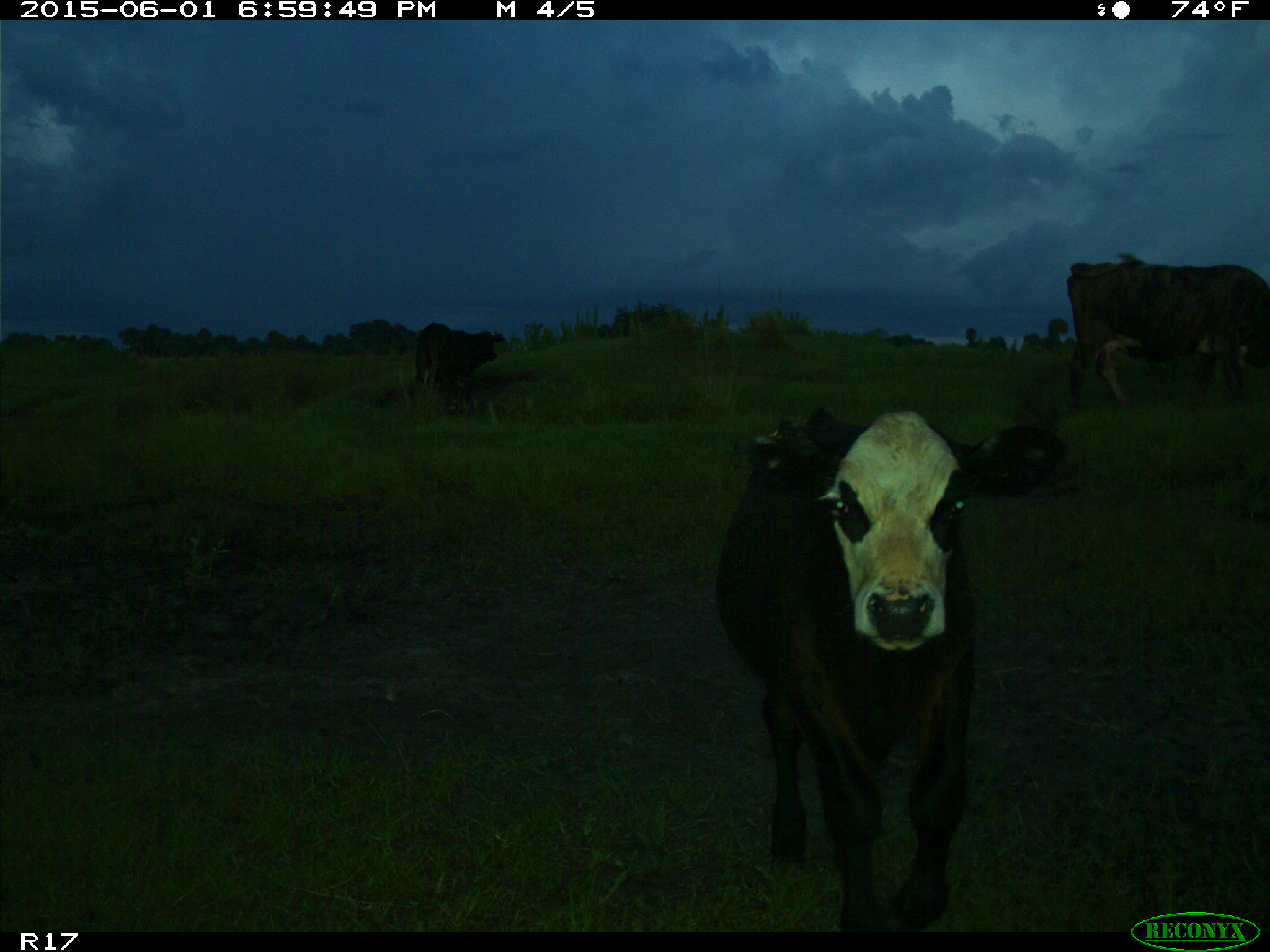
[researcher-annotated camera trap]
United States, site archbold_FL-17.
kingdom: Animalia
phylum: Chordata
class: Mammalia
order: Artiodactyla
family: Bovidae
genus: Bos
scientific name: Bos taurus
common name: domestic cow